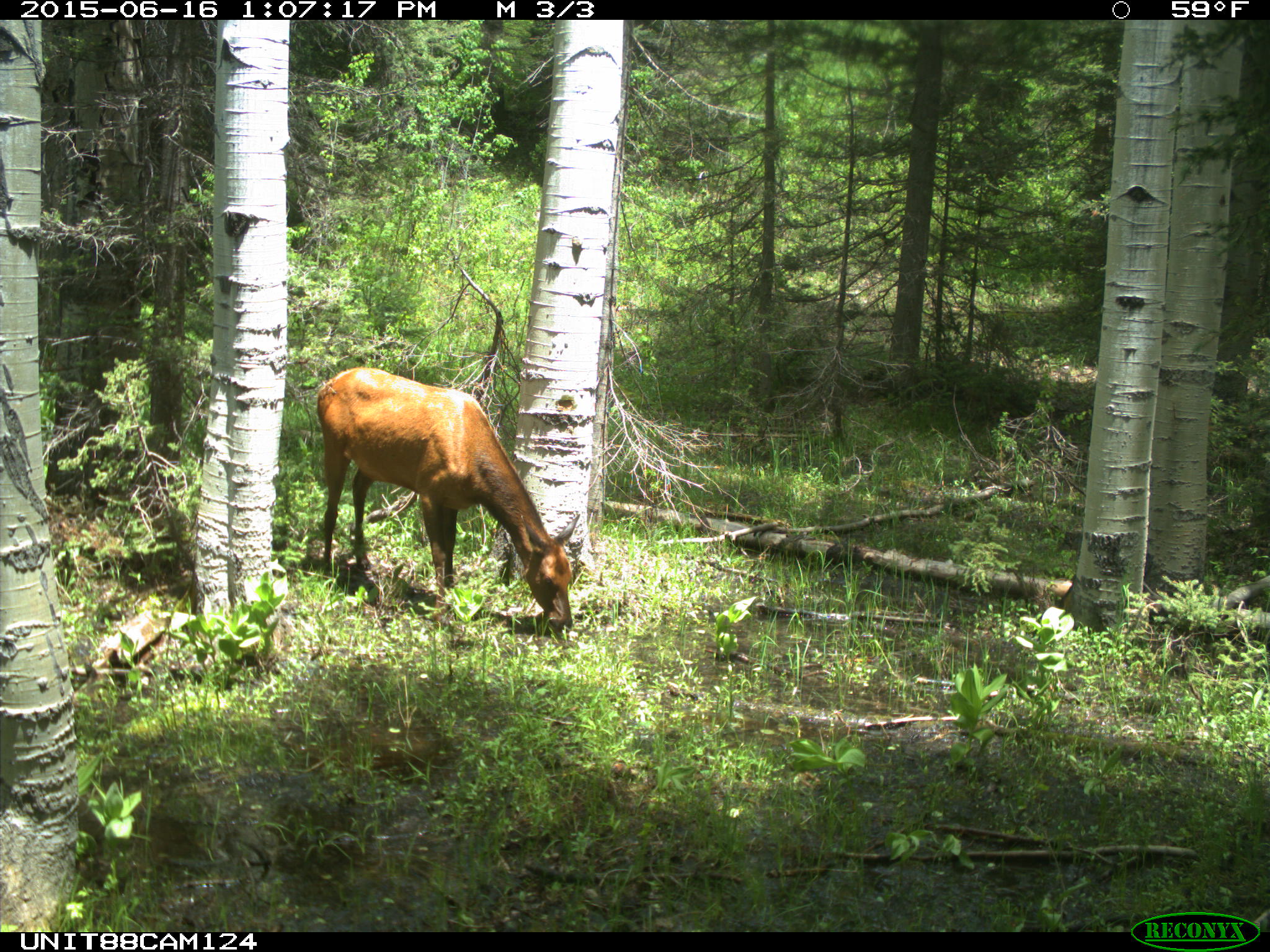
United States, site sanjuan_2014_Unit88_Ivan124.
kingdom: Animalia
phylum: Chordata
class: Mammalia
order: Artiodactyla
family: Cervidae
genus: Cervus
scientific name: Cervus elaphus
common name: red deer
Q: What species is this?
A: Cervus elaphus (red deer).